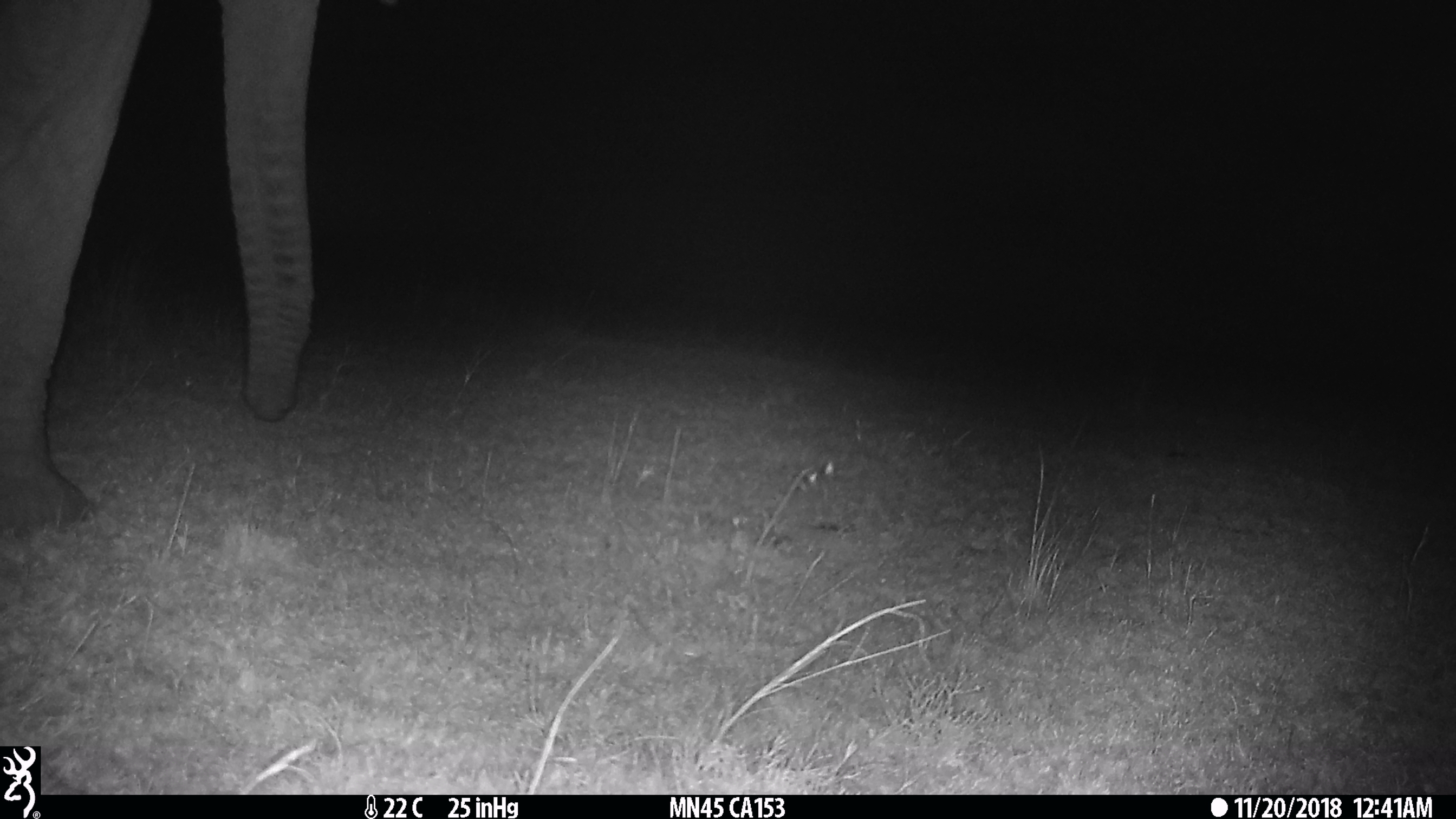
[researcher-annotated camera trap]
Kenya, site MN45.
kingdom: Animalia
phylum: Chordata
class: Mammalia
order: Proboscidea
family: Elephantidae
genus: Loxodonta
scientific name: Loxodonta africana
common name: elephant